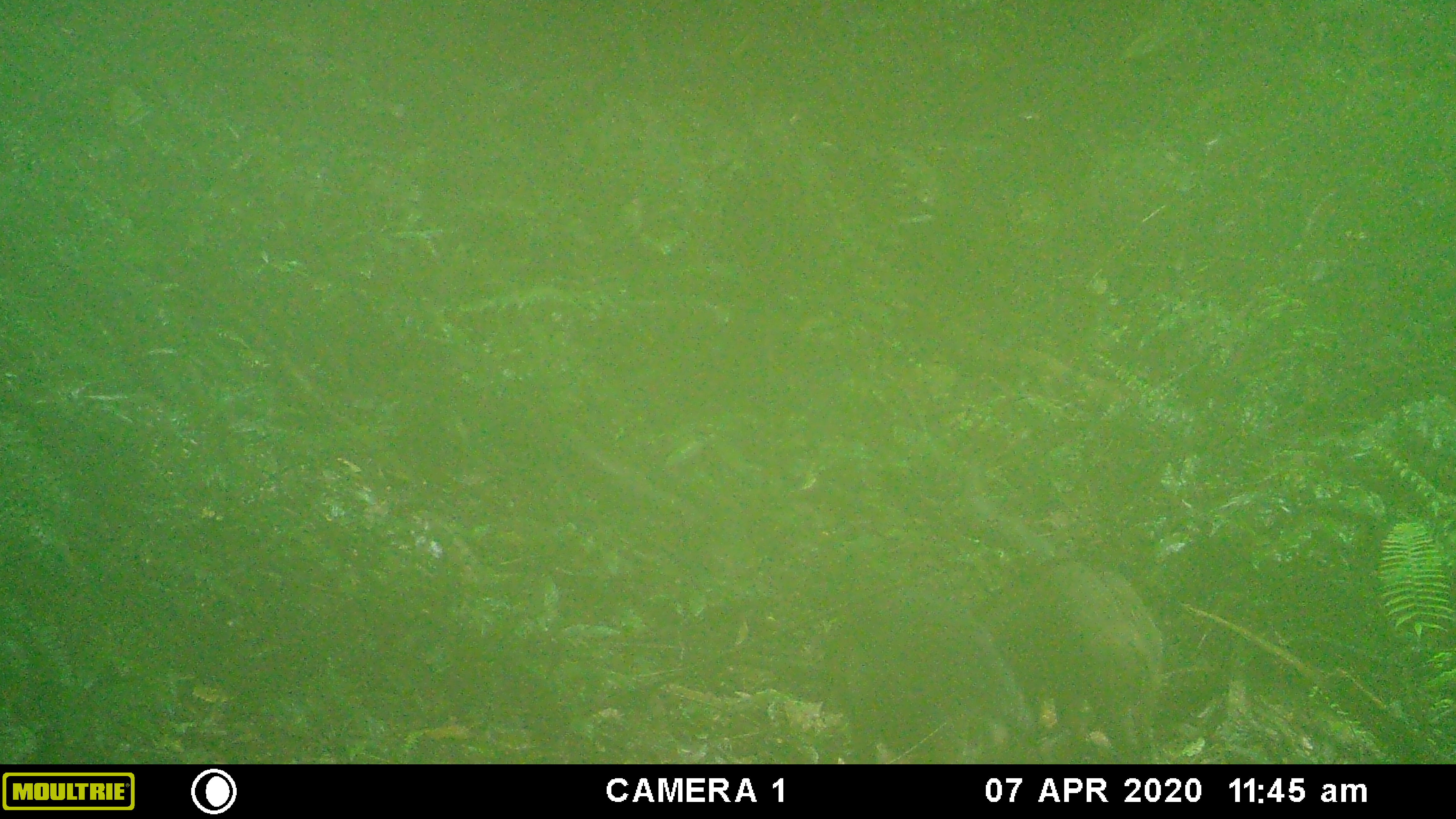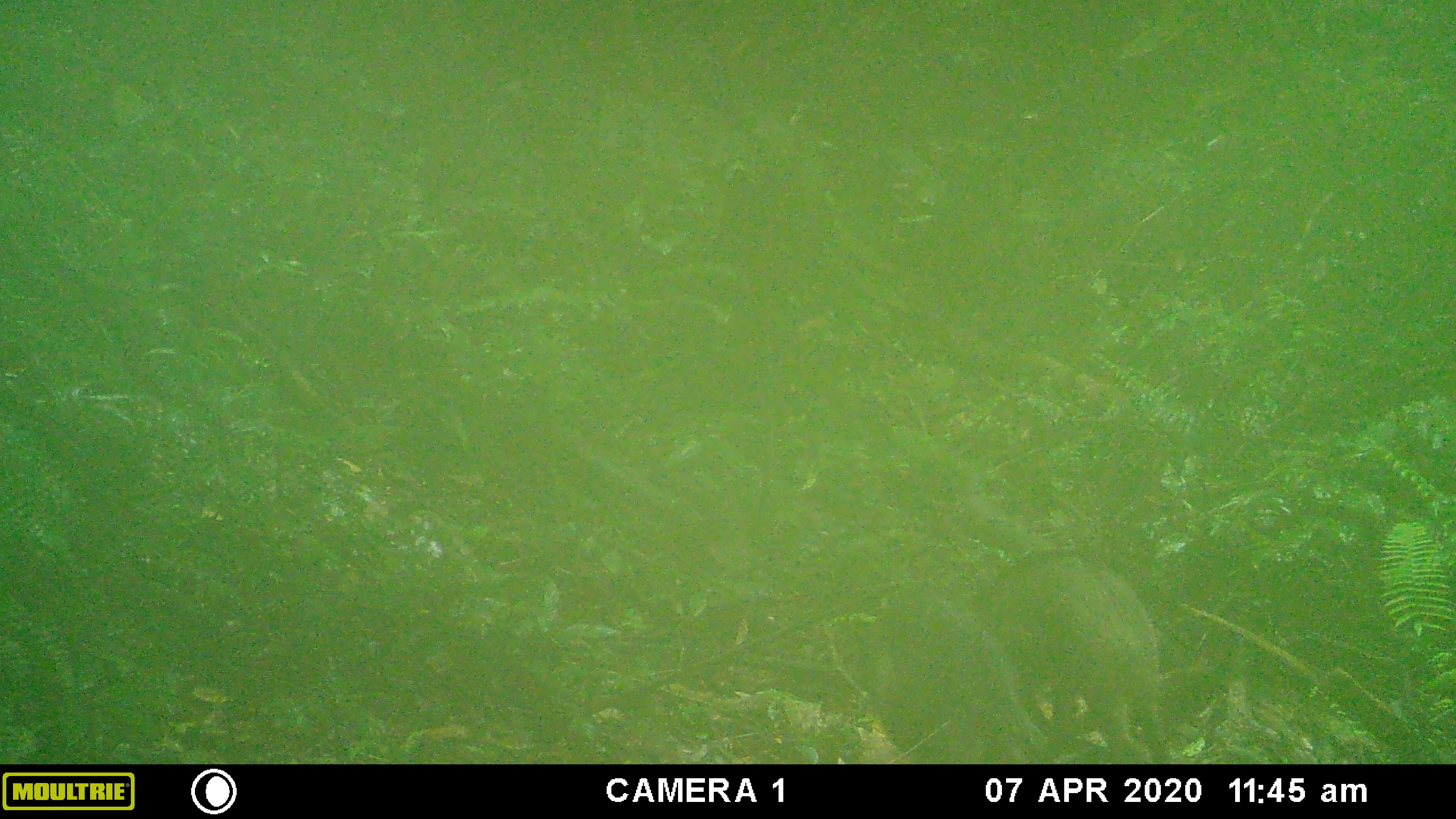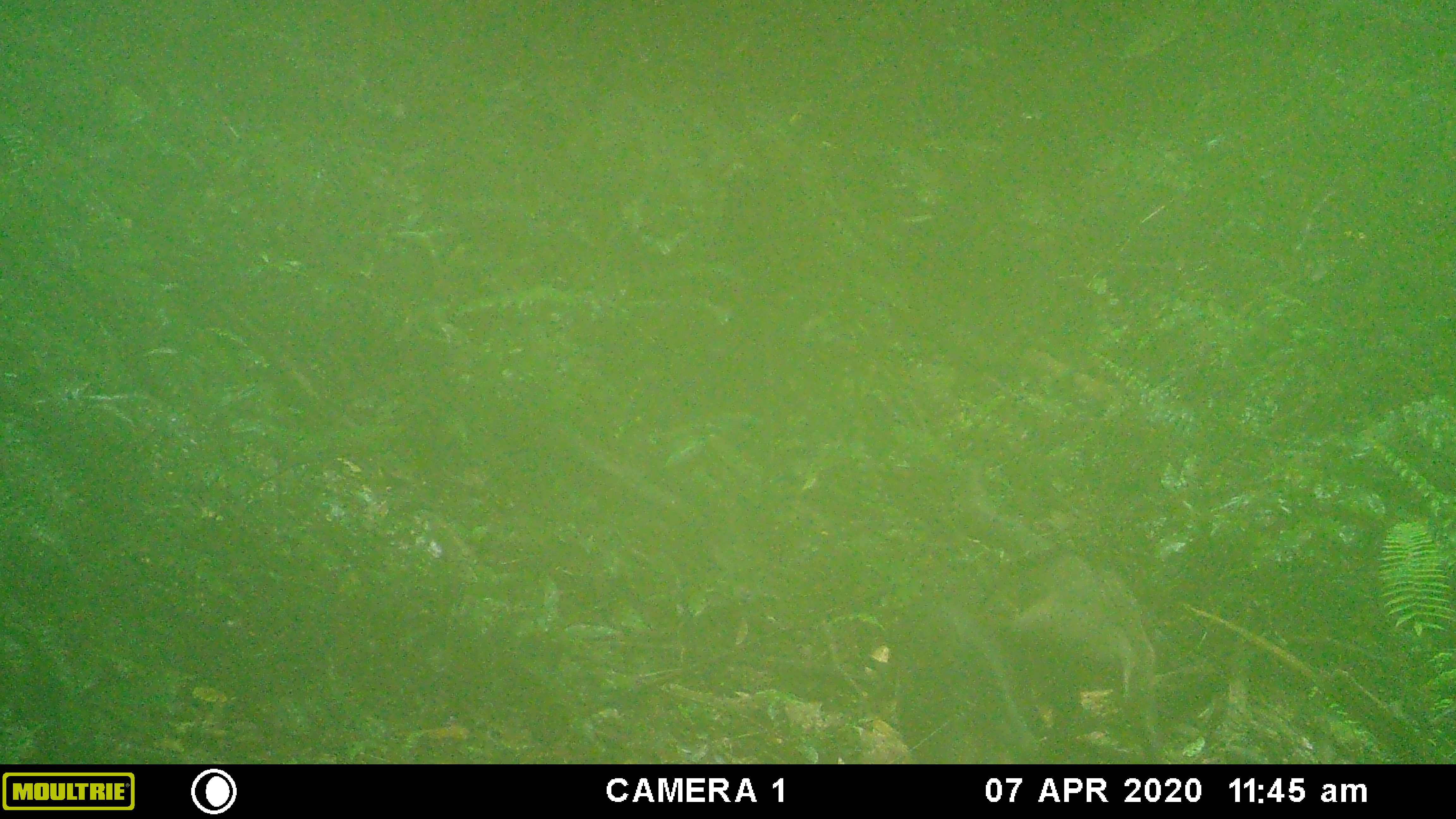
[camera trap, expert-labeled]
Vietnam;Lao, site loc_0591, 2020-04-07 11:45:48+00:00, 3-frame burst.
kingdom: Animalia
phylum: Chordata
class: Mammalia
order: Artiodactyla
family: Suidae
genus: Sus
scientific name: Sus scrofa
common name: eurasian wild pig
Eurasian wild pig (Sus scrofa). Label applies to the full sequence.